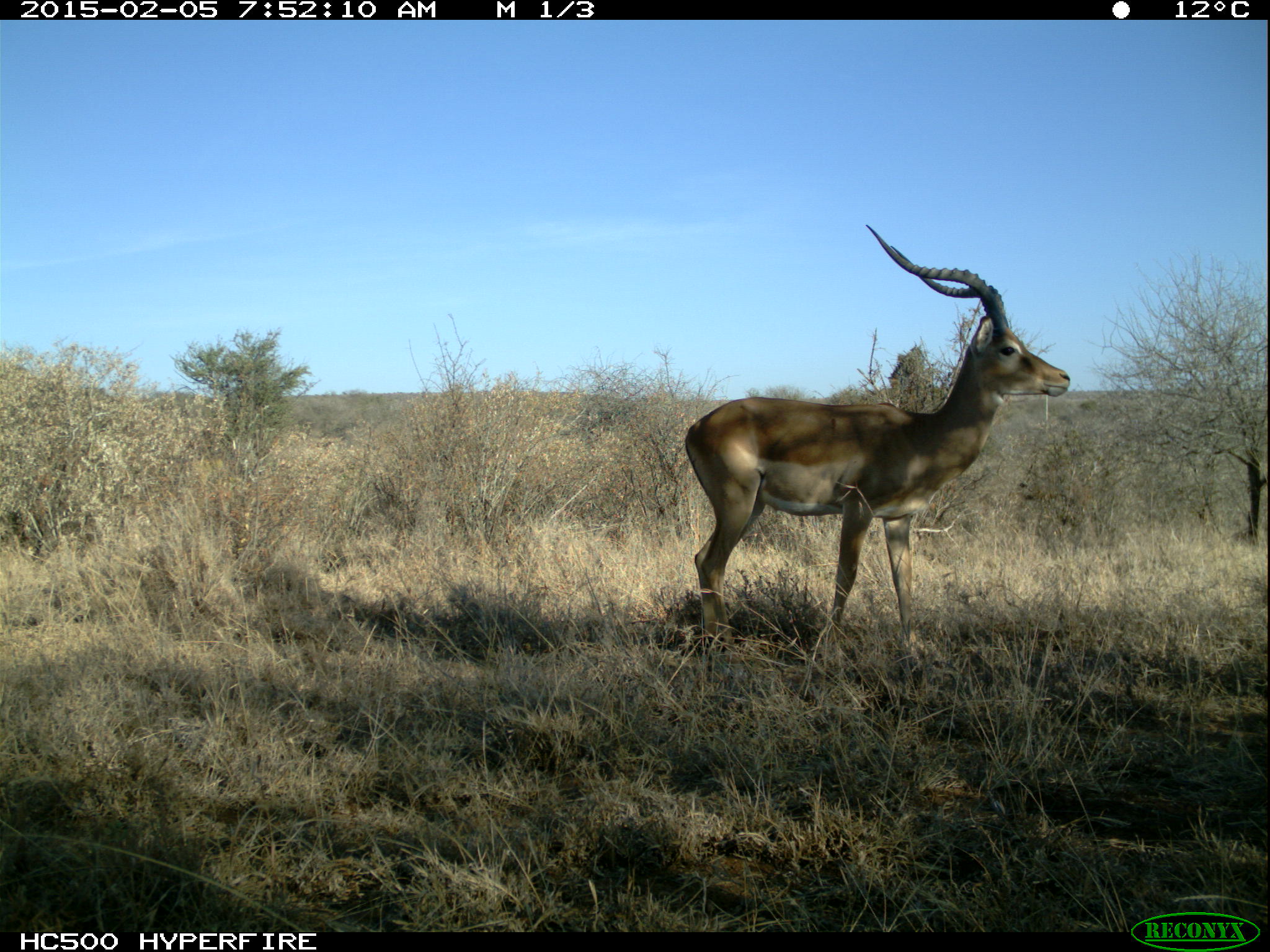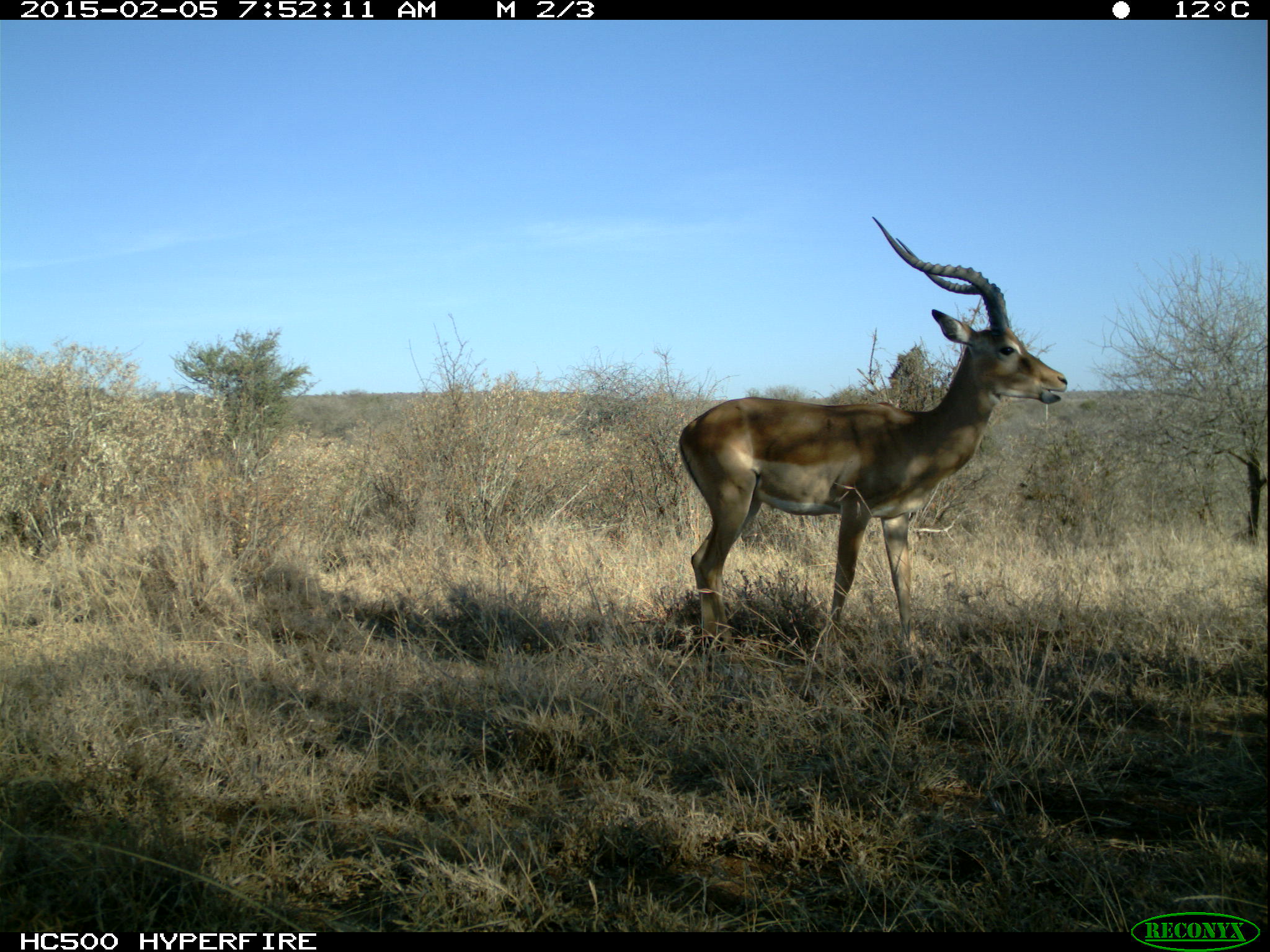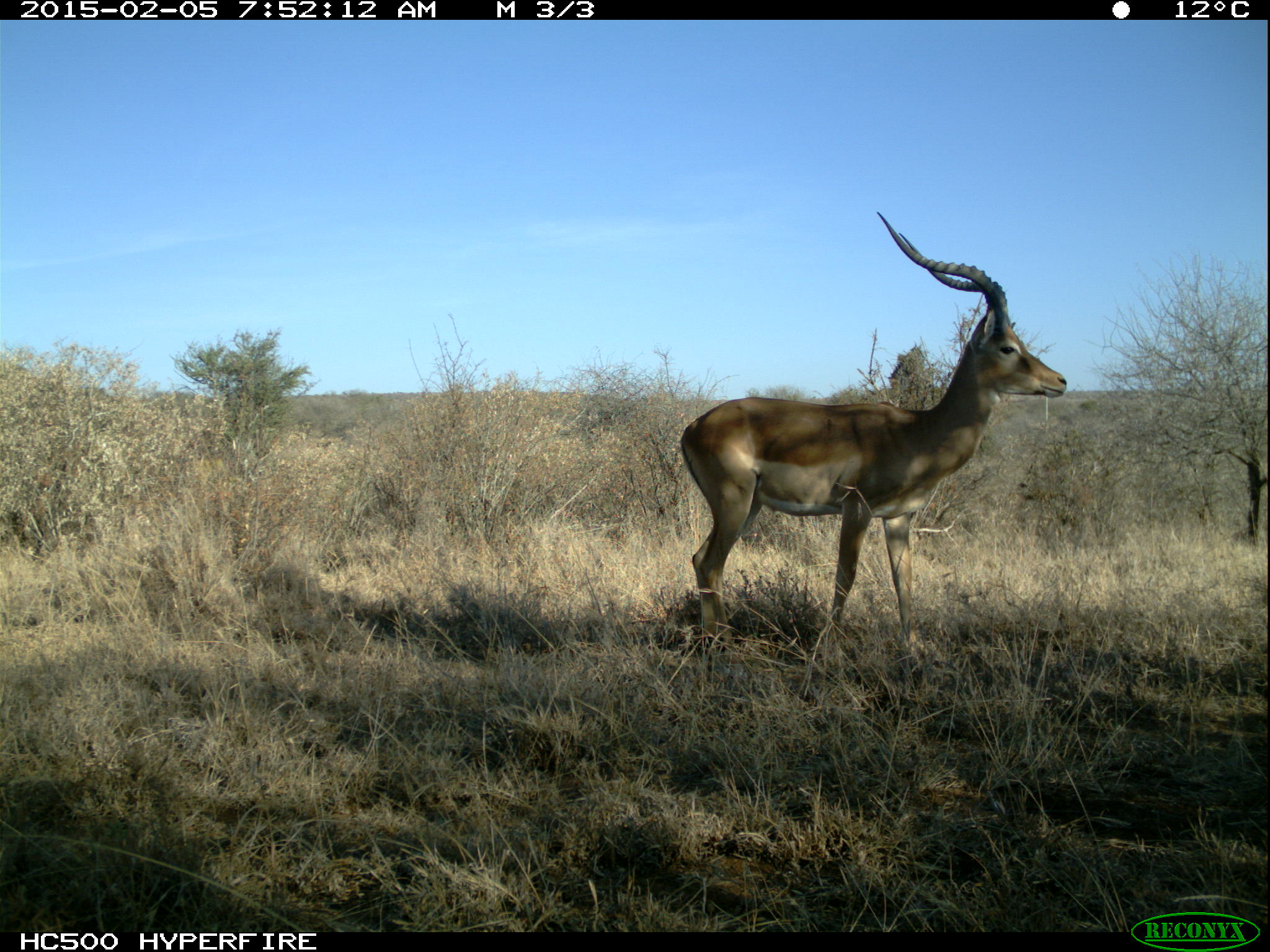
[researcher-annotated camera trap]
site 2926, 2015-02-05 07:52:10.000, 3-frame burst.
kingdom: Animalia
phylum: Chordata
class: Mammalia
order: Artiodactyla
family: Bovidae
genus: Aepyceros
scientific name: Aepyceros melampus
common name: impala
Aepyceros melampus (impala), count 1.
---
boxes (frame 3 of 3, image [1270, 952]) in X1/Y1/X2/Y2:
aepyceros melampus: 673/209/1066/683